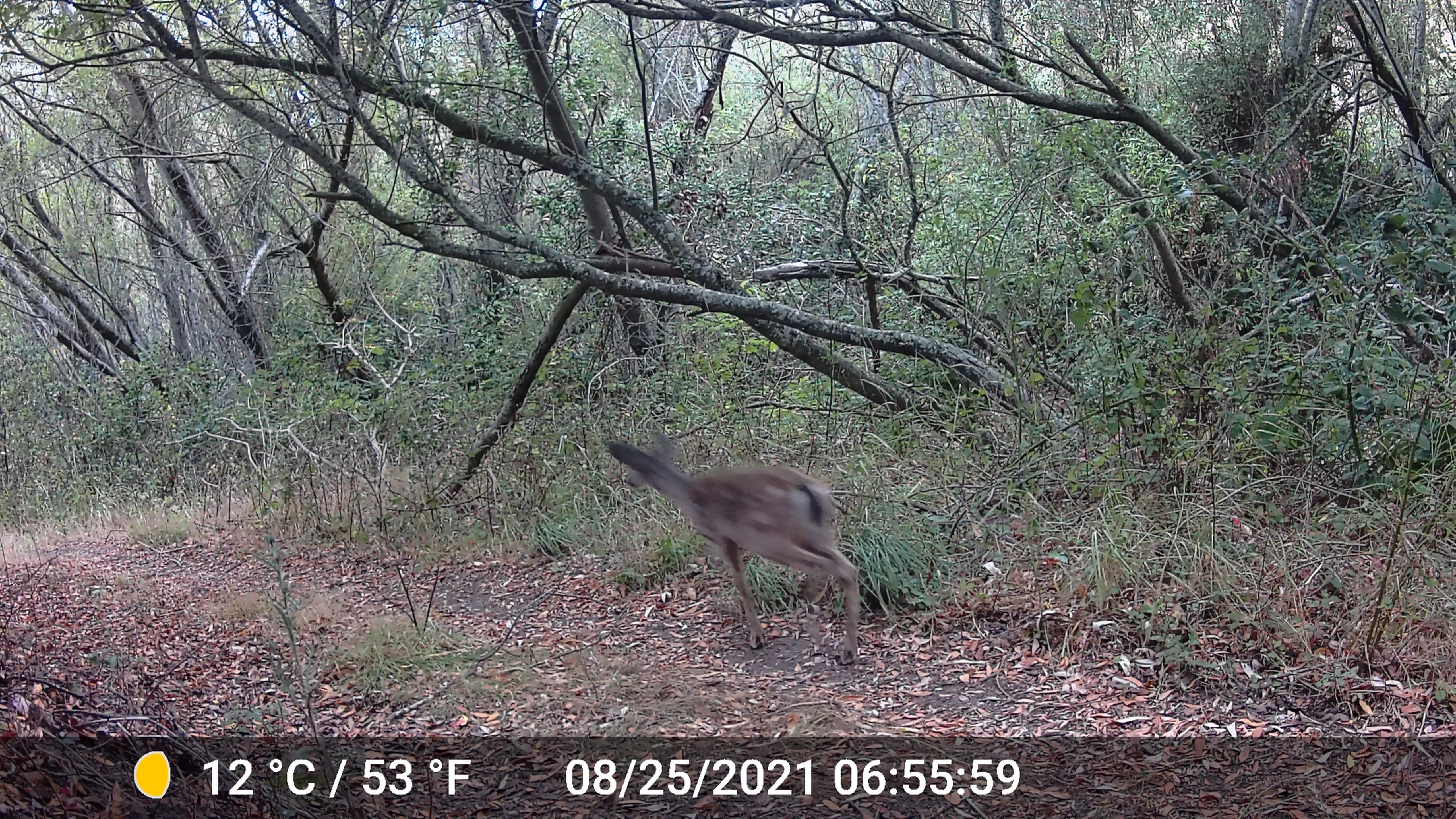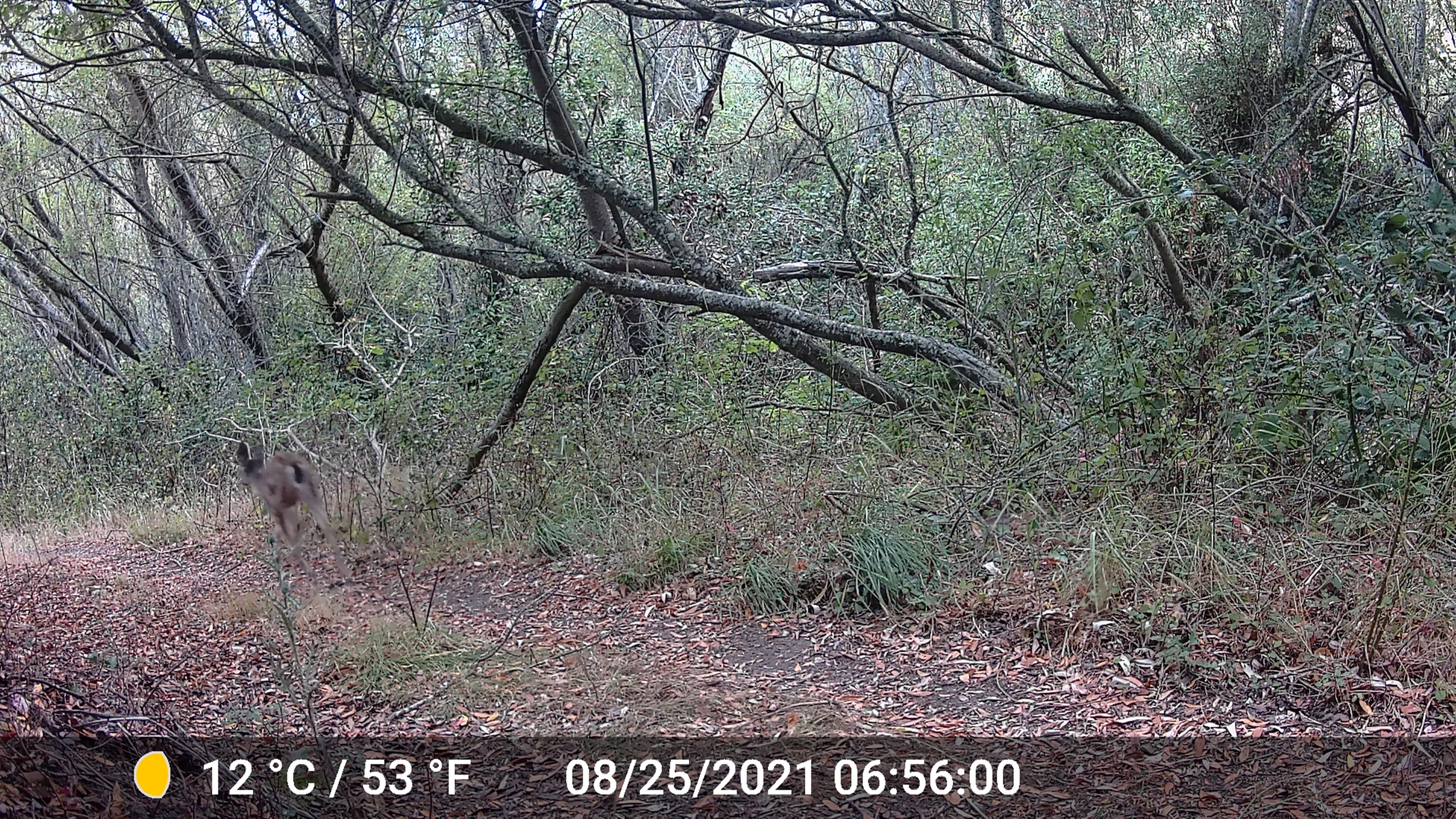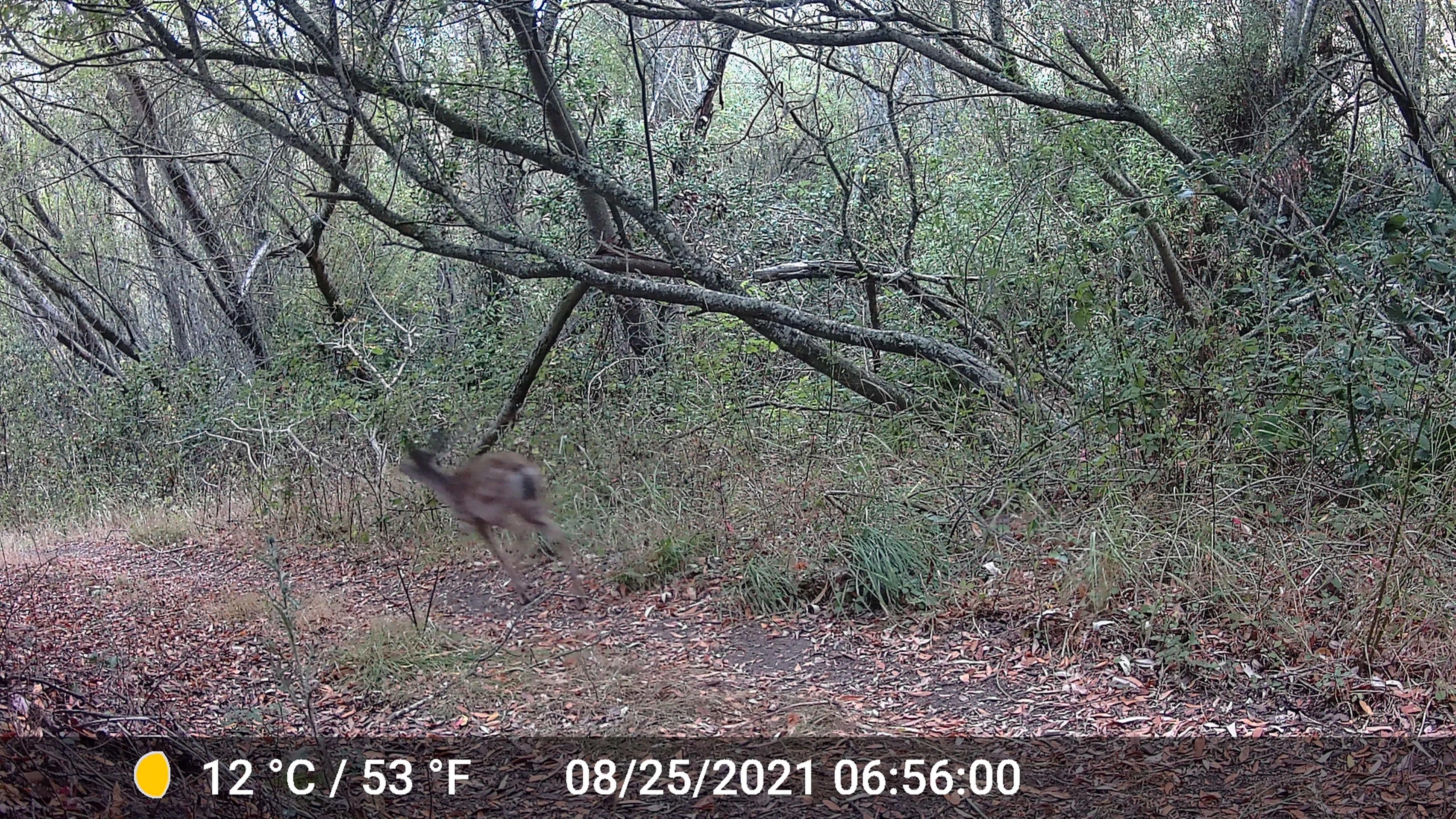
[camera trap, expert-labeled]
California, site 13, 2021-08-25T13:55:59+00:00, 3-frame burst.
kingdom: Animalia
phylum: Chordata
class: Mammalia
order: Artiodactyla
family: Cervidae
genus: Odocoileus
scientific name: Odocoileus hemionus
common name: mule deer